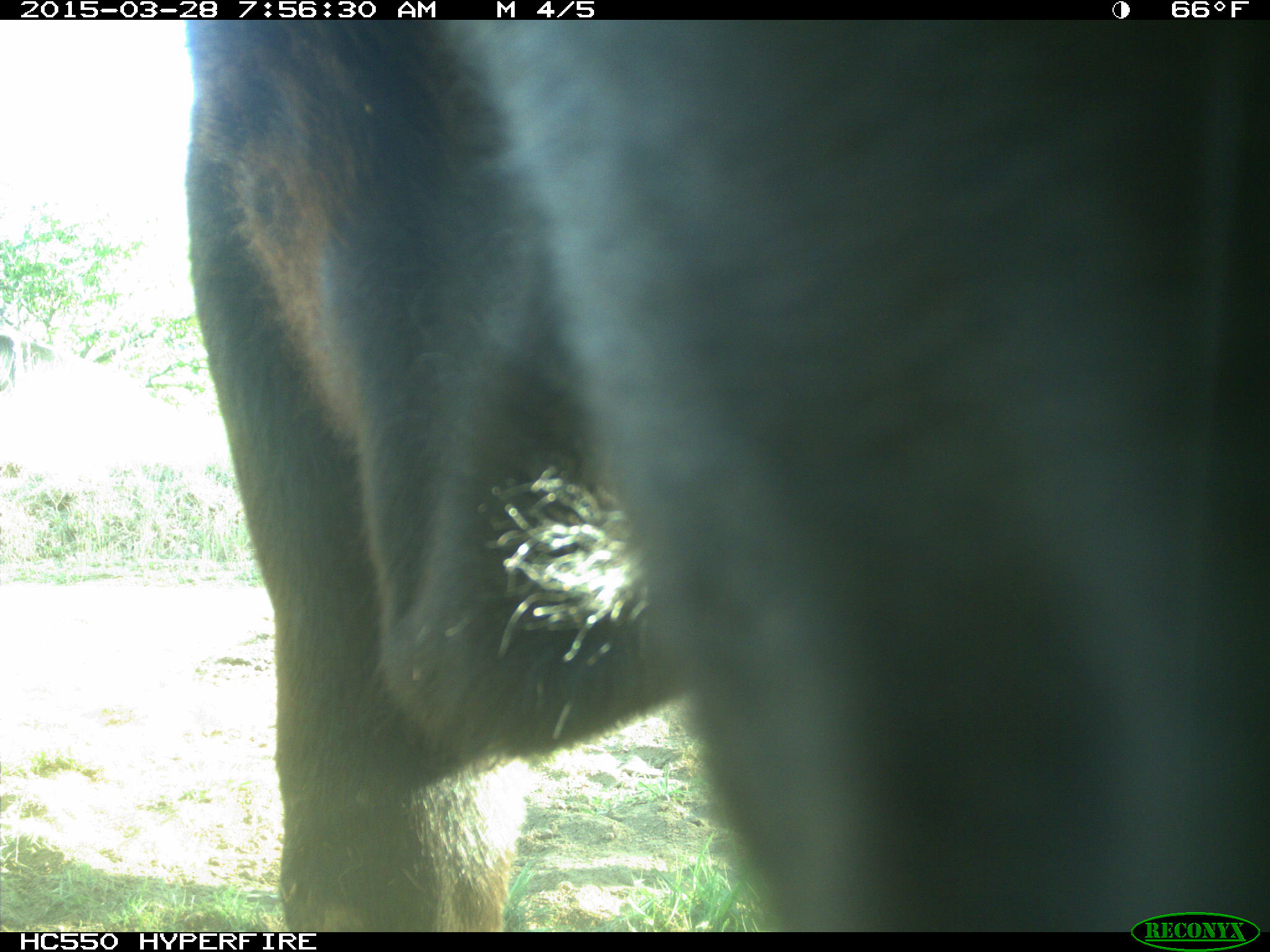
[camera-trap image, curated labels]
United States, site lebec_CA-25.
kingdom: Animalia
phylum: Chordata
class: Mammalia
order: Artiodactyla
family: Bovidae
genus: Bos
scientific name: Bos taurus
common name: domestic cow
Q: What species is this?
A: Bos taurus (domestic cow).